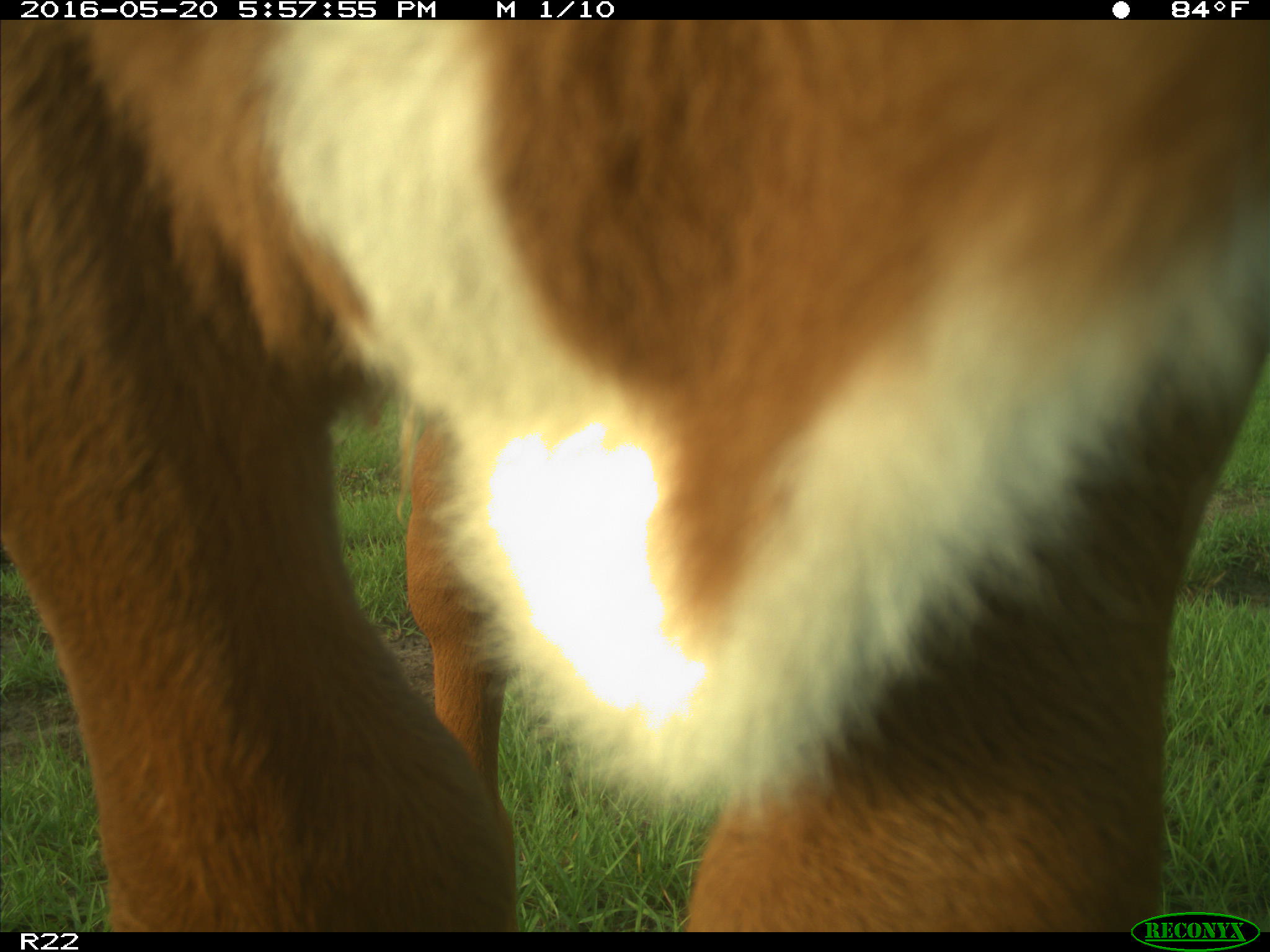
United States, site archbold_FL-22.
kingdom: Animalia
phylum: Chordata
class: Mammalia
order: Artiodactyla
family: Bovidae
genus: Bos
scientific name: Bos taurus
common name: domestic cow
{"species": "Bos taurus (domestic cow)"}